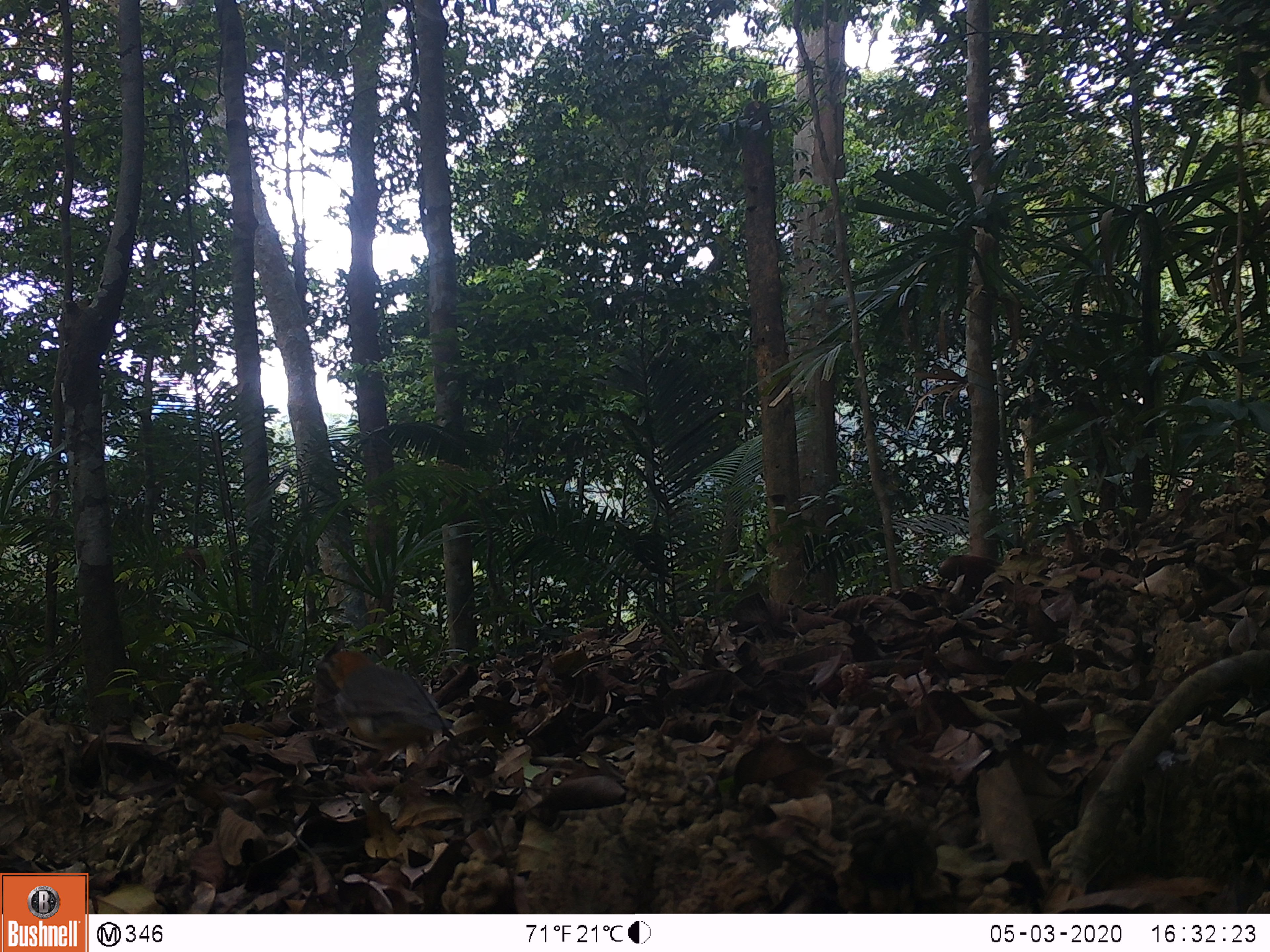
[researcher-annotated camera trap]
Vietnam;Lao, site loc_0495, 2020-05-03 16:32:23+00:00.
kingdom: Animalia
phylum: Chordata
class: Aves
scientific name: Aves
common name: bird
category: unidentified bird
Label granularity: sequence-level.